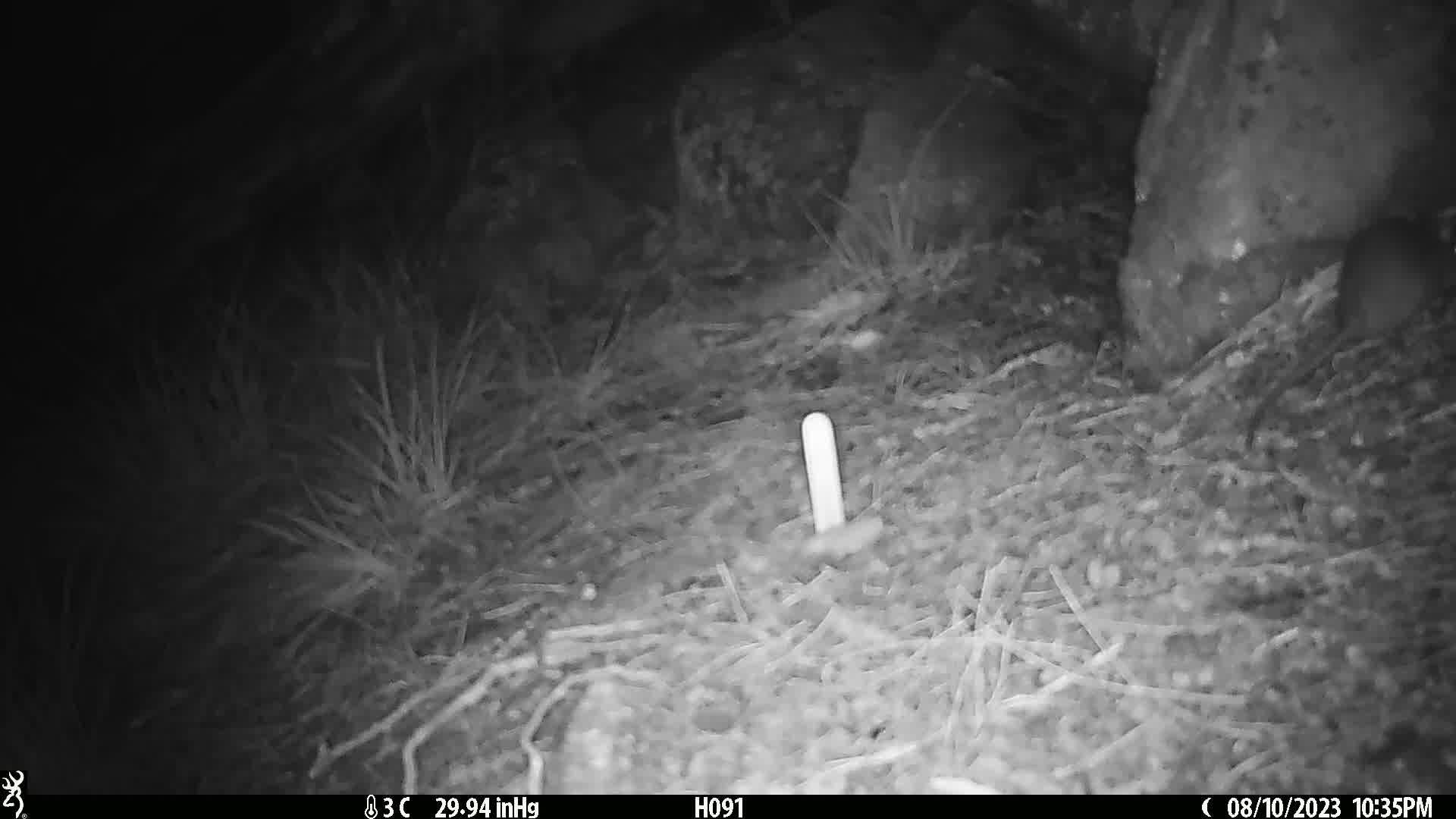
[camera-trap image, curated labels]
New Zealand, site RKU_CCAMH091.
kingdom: Animalia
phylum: Chordata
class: Mammalia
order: Rodentia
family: Muridae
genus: Rattus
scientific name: Rattus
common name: rat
Rat (Rattus).